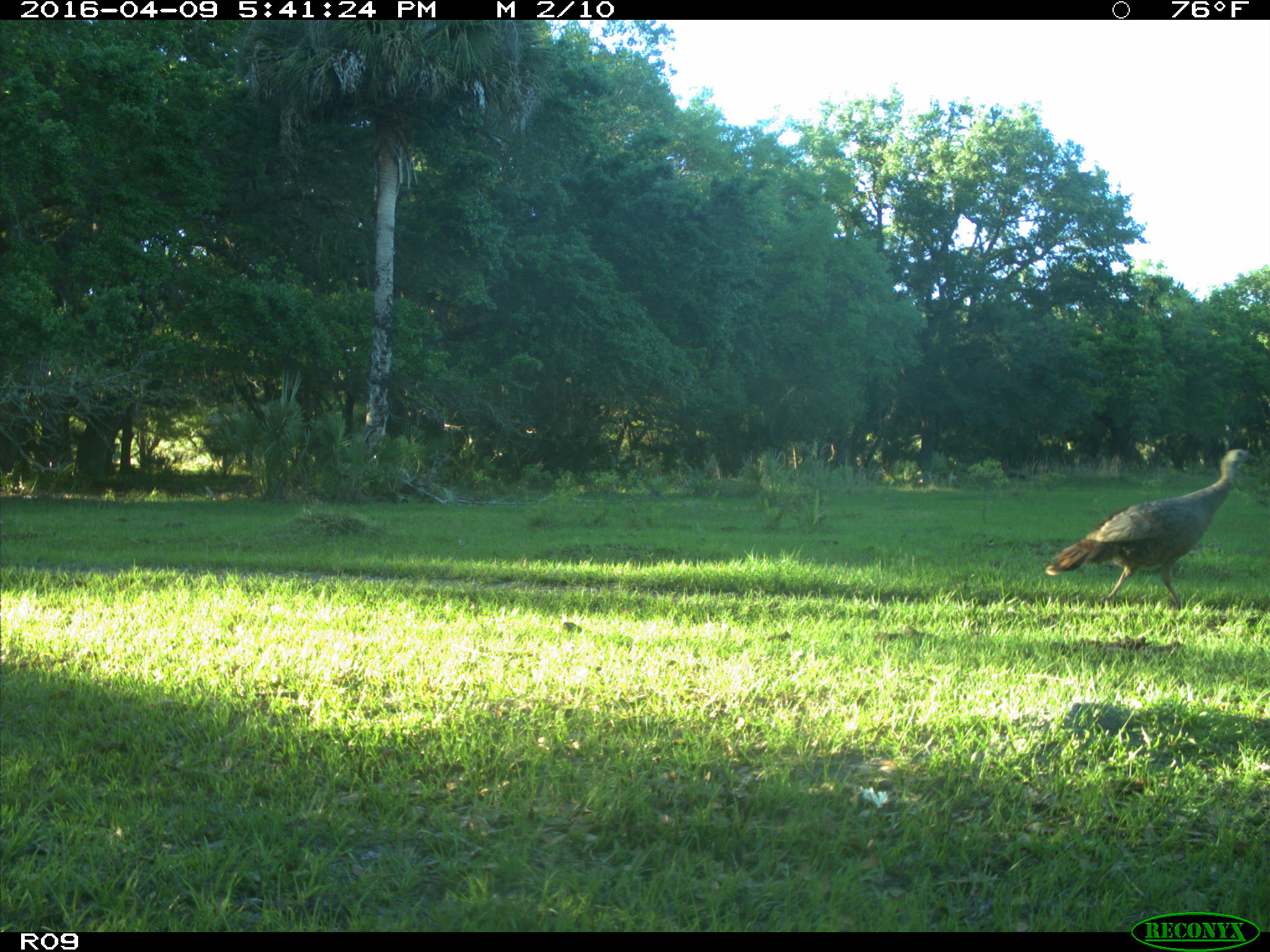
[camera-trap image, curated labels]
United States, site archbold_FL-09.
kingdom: Animalia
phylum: Chordata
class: Aves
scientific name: Aves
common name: birds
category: unidentified bird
Unidentified bird (birds) (Aves).